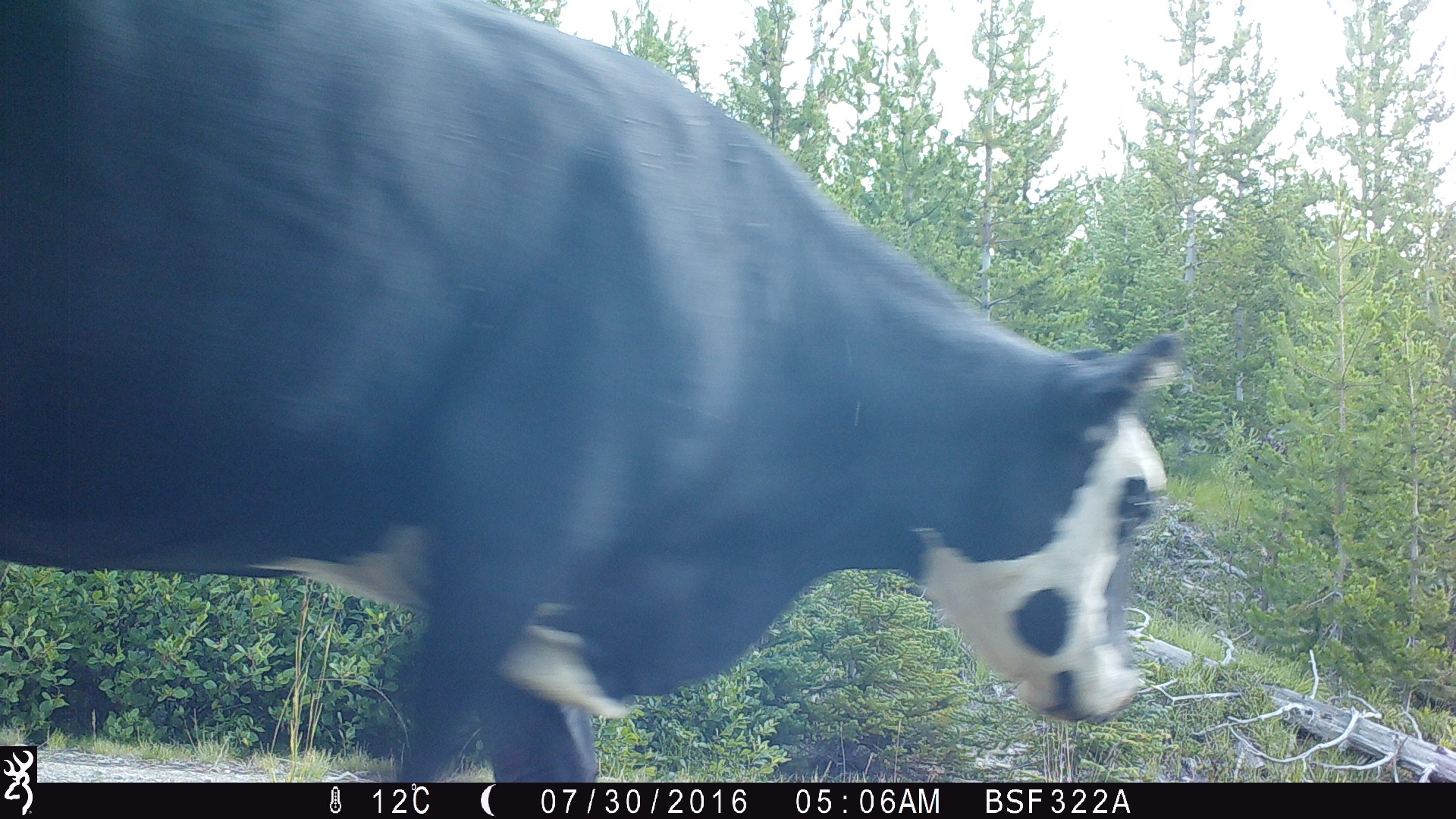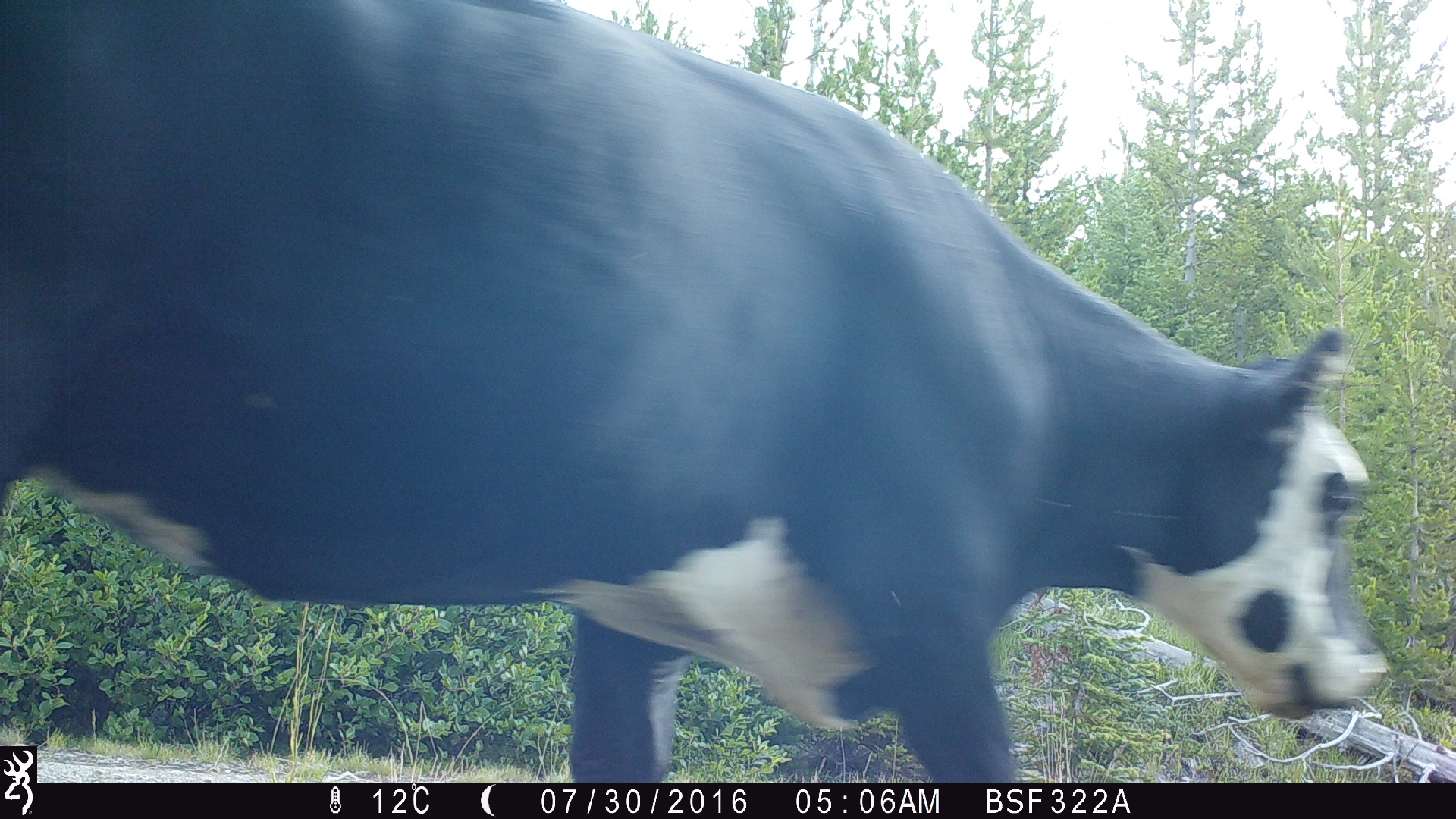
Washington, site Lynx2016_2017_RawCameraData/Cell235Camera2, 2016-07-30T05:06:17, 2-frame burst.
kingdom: Animalia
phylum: Chordata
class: Mammalia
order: Artiodactyla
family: Bovidae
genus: Bos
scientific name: Bos taurus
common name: domestic cattle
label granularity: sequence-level